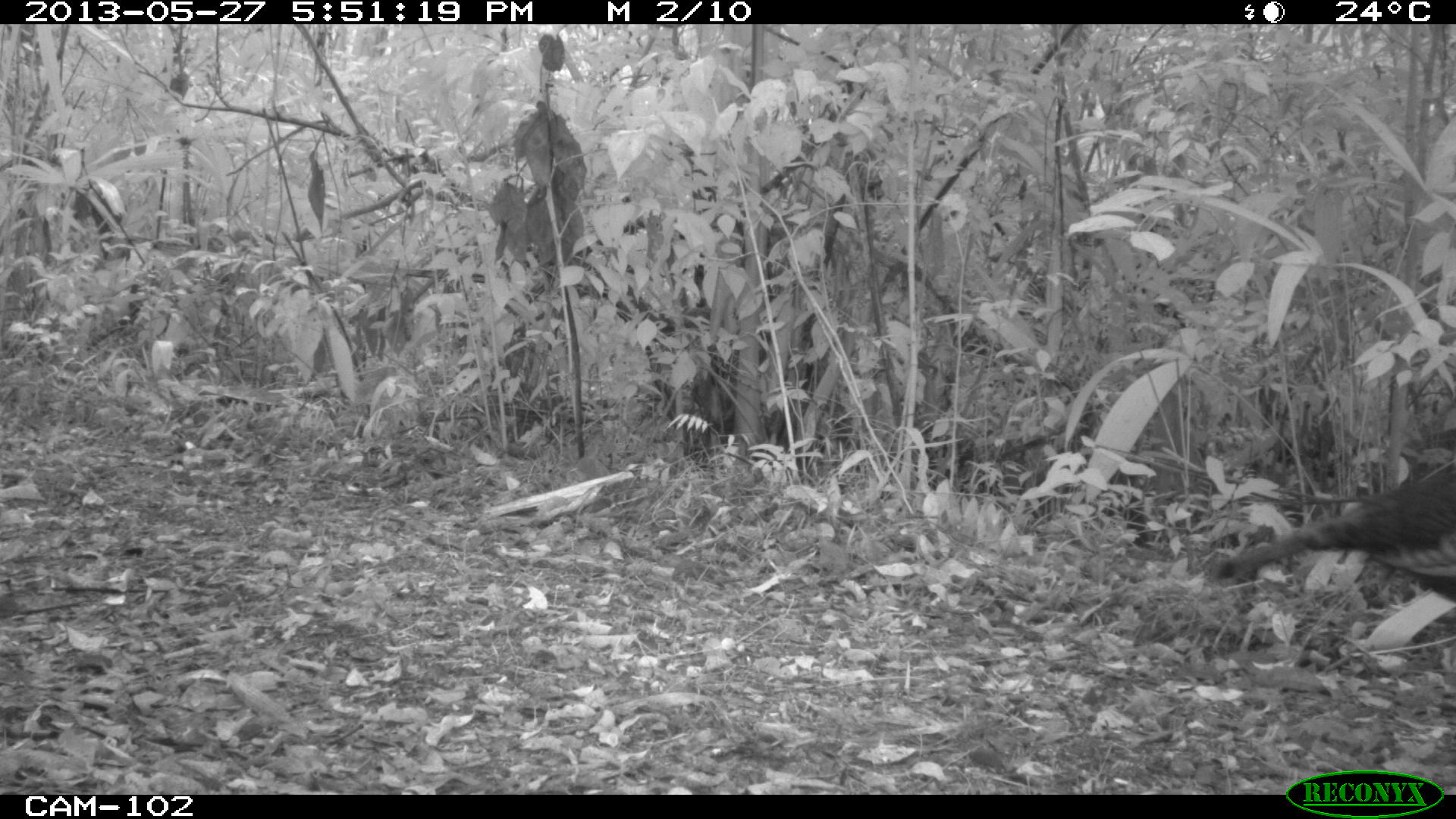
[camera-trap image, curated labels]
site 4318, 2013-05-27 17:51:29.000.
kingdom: Animalia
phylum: Chordata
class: Aves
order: Galliformes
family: Phasianidae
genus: Meleagris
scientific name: Meleagris ocellata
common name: ocellated turkey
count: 1